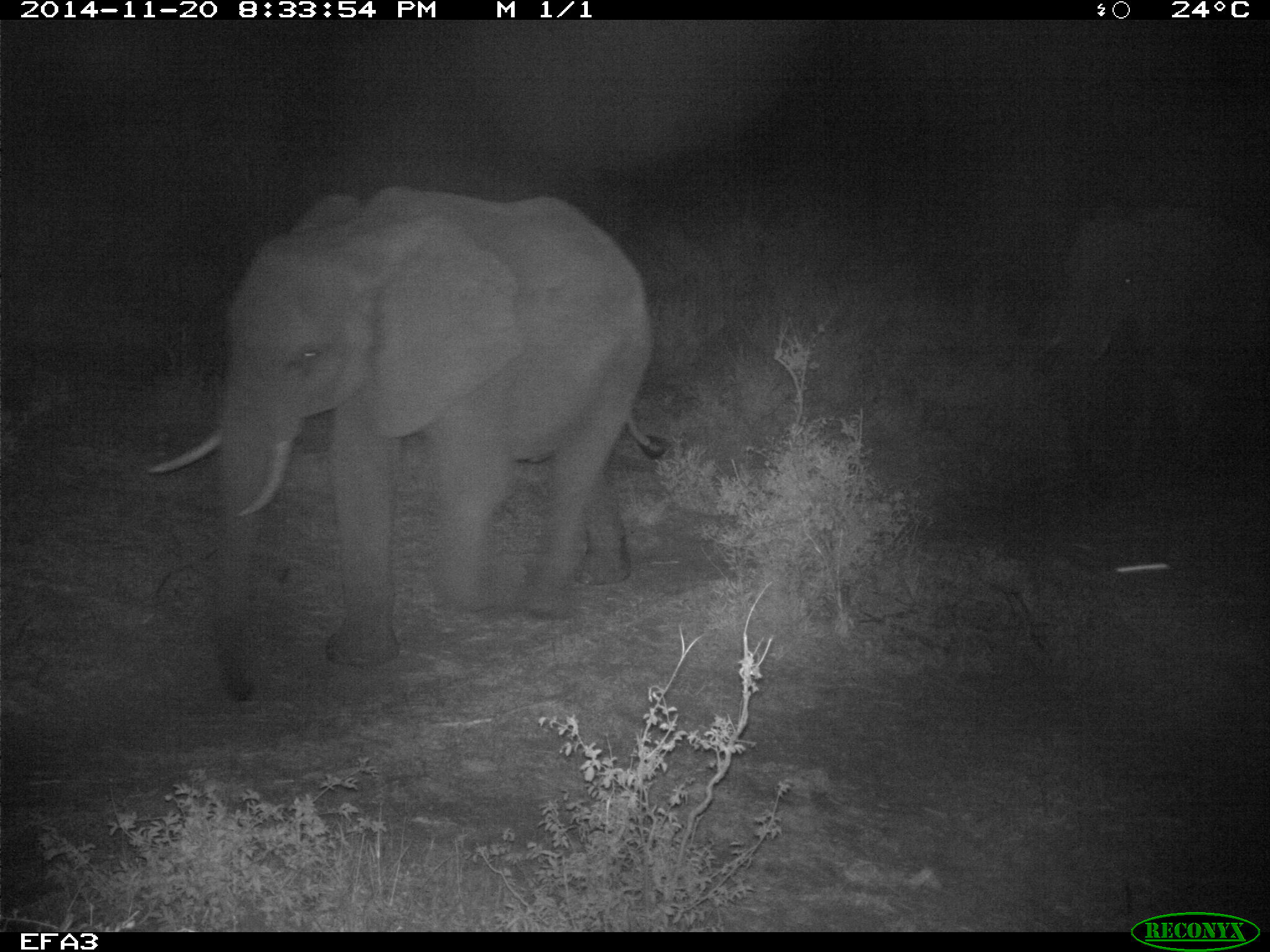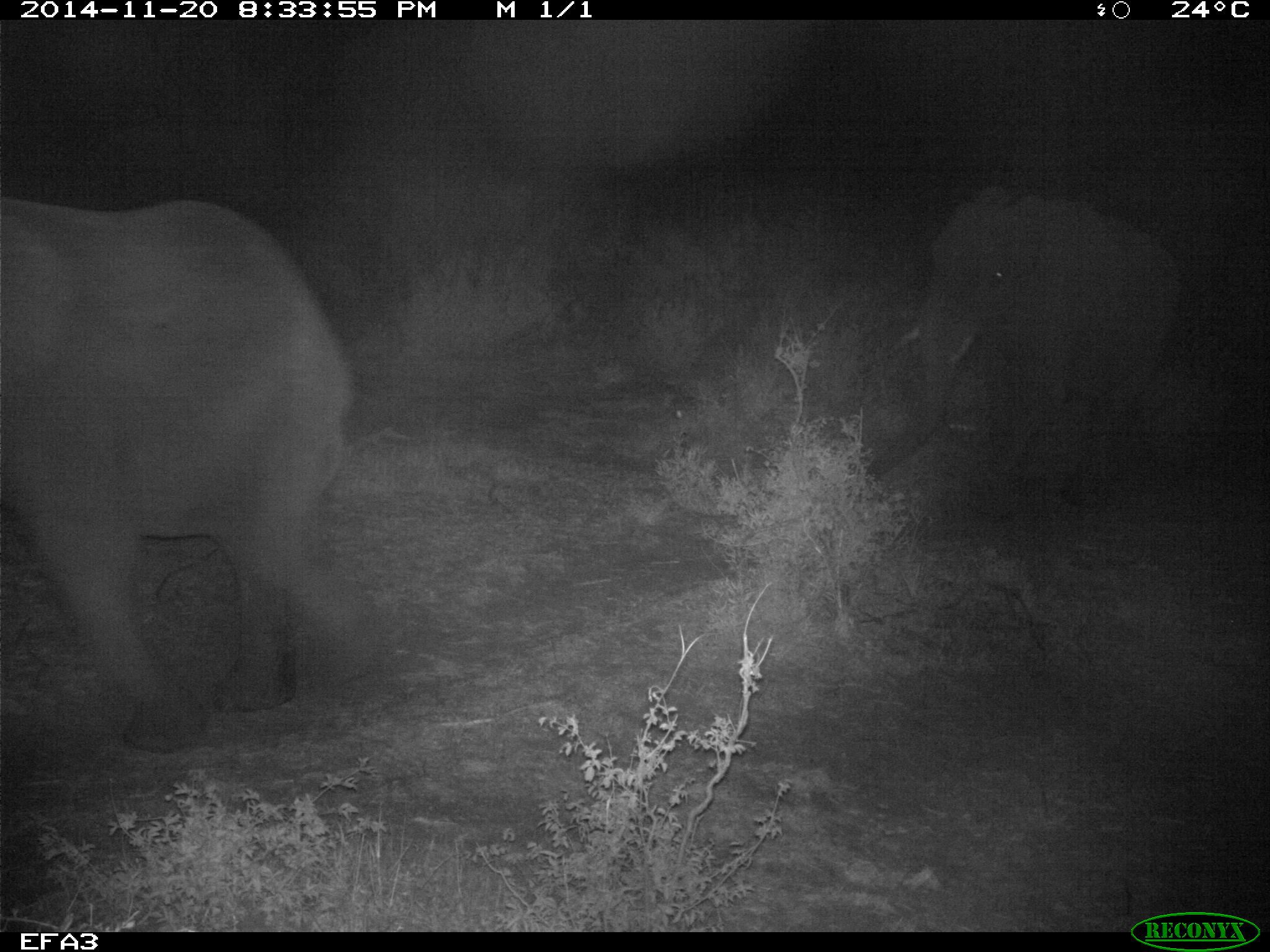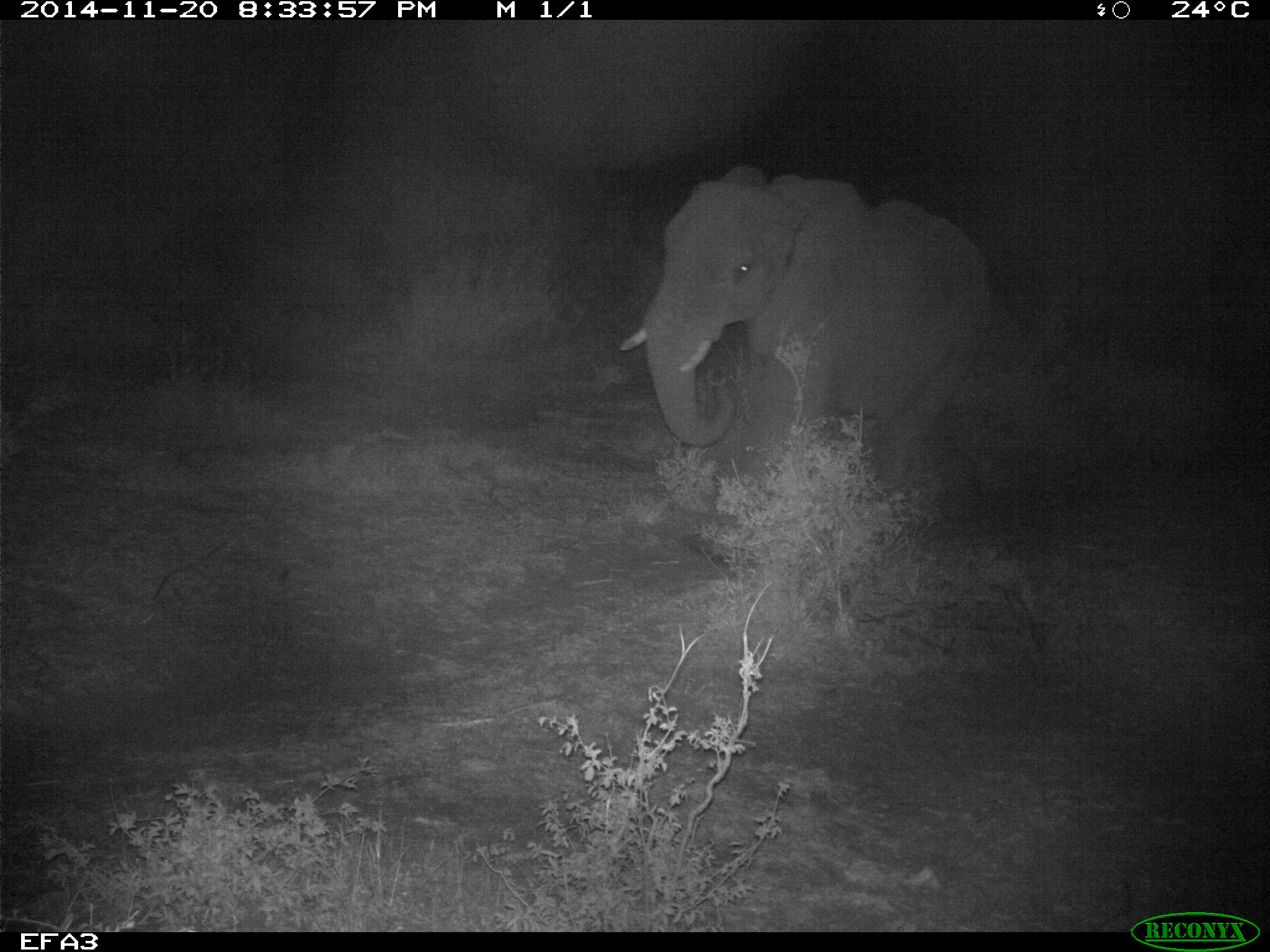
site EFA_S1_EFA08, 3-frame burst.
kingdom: Animalia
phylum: Chordata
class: Mammalia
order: Proboscidea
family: Elephantidae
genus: Loxodonta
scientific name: Loxodonta africana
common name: african bush elephant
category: elephant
Elephant (african bush elephant) (Loxodonta africana), count 2. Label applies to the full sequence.